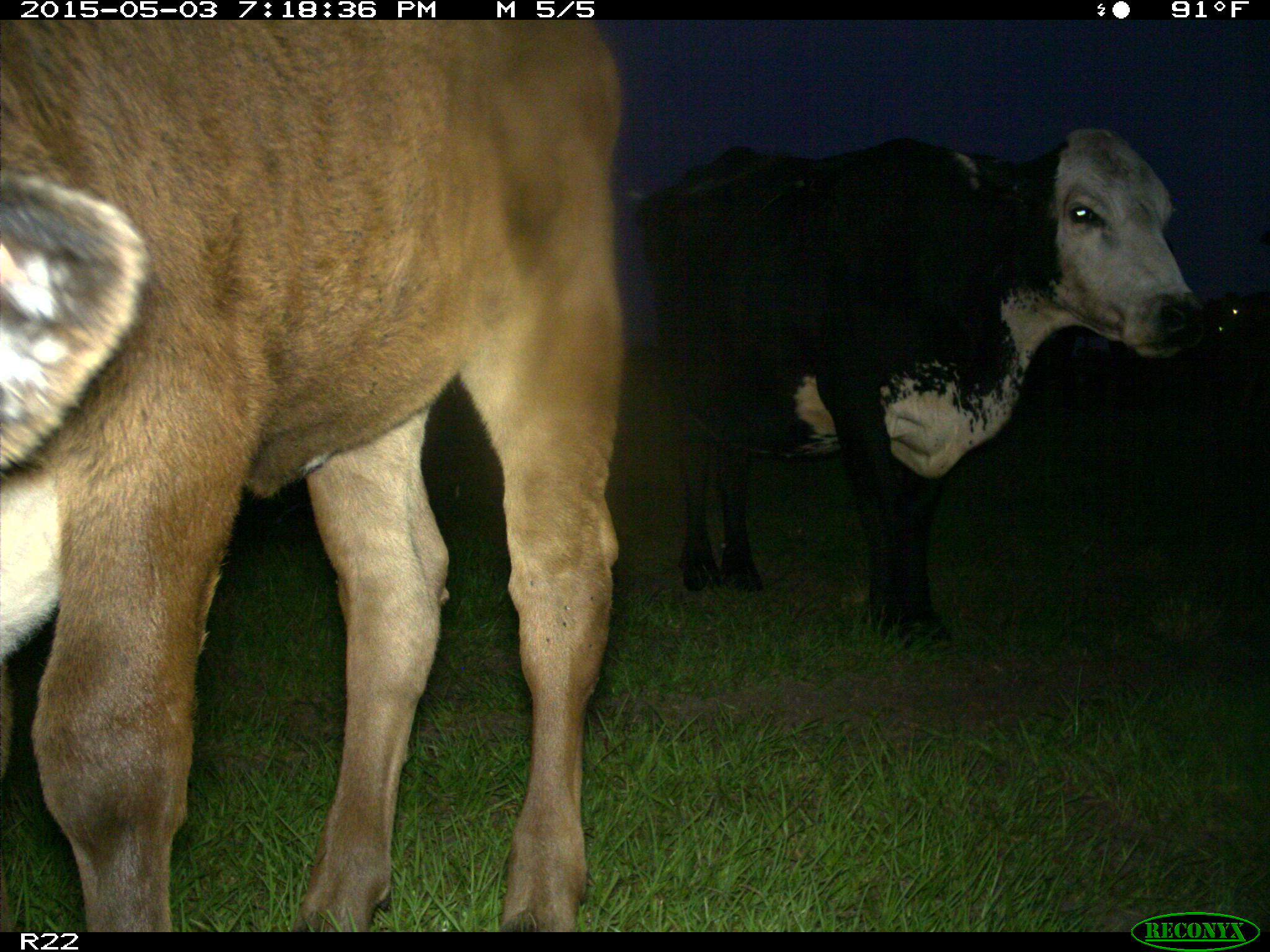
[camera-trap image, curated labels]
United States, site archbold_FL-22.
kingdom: Animalia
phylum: Chordata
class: Mammalia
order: Artiodactyla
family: Bovidae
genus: Bos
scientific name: Bos taurus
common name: domestic cow